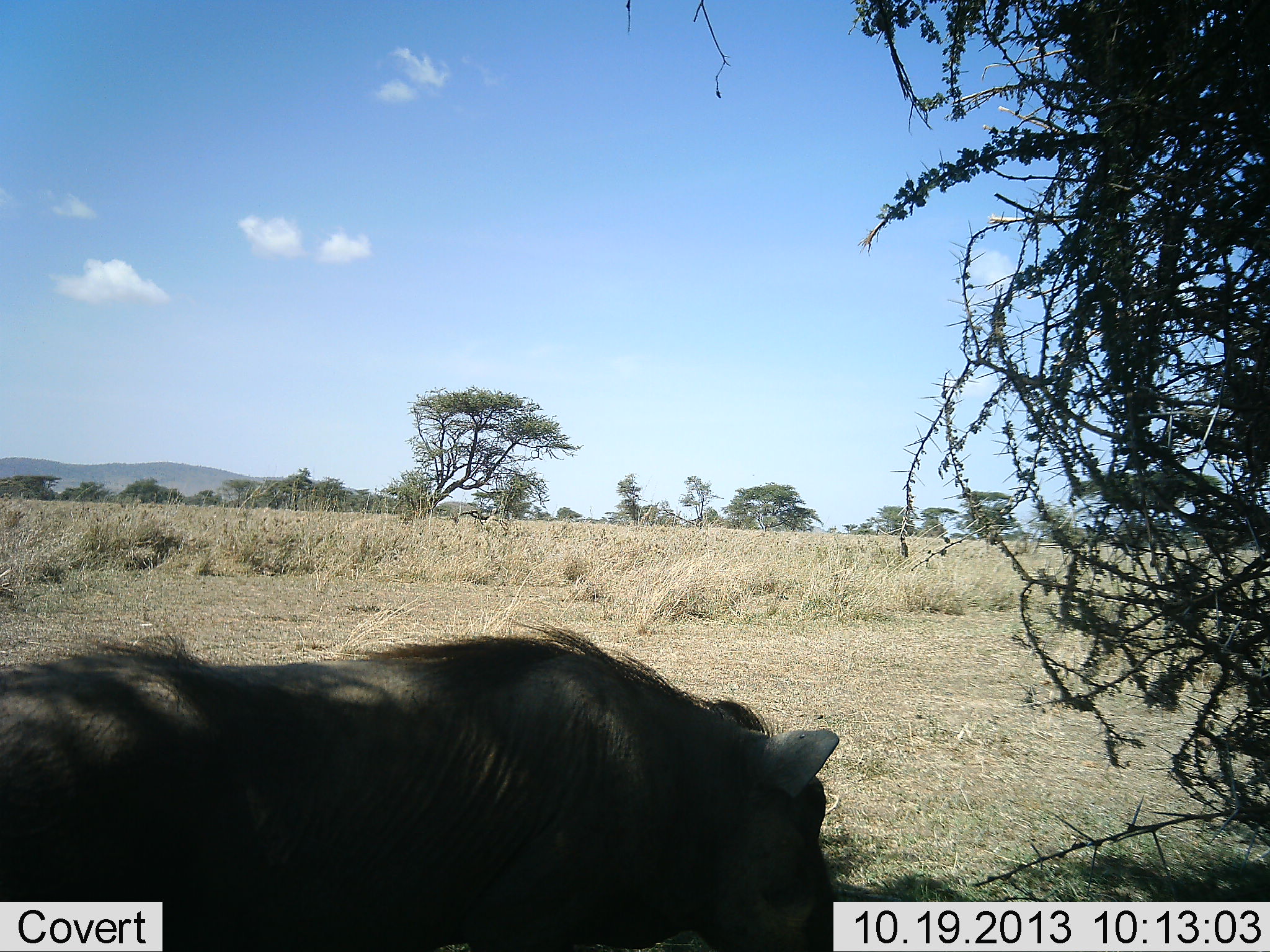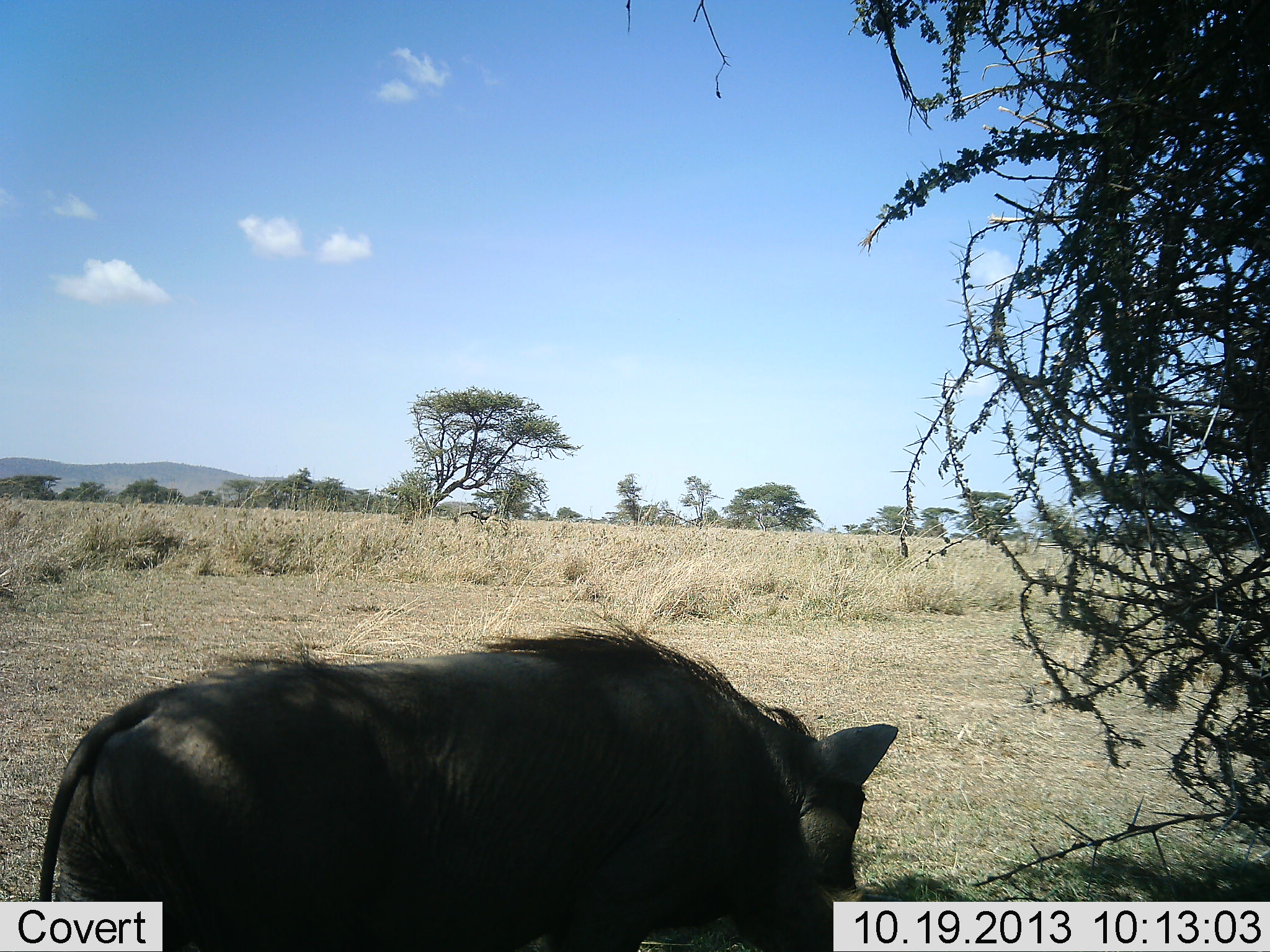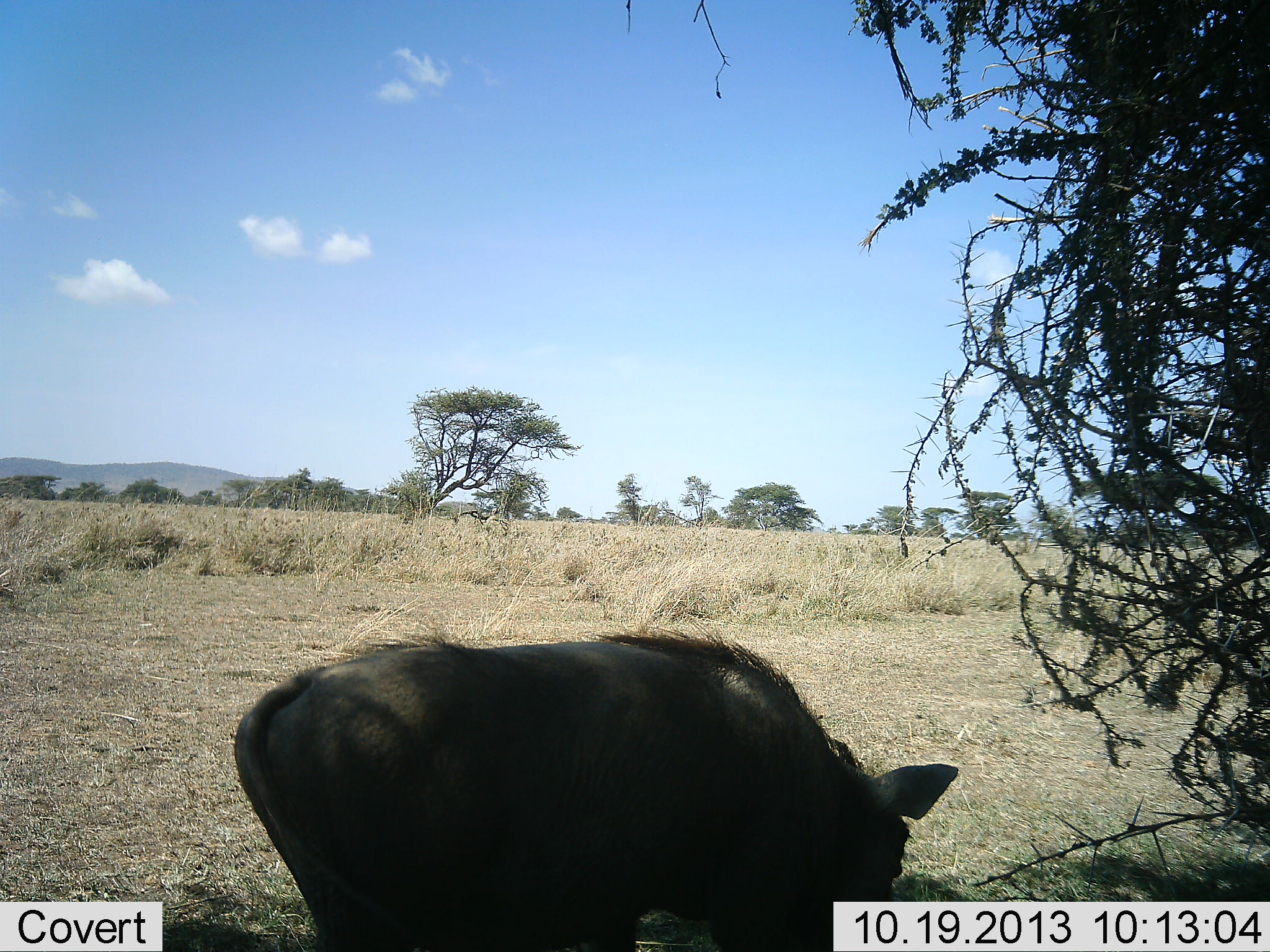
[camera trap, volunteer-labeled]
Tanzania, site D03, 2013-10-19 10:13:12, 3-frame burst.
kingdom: Animalia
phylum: Chordata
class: Mammalia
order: Artiodactyla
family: Suidae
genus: Phacochoerus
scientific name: Phacochoerus africanus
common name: warthog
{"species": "warthog (Phacochoerus africanus)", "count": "1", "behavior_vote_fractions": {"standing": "16%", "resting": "0%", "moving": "68%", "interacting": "0%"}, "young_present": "0%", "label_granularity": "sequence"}